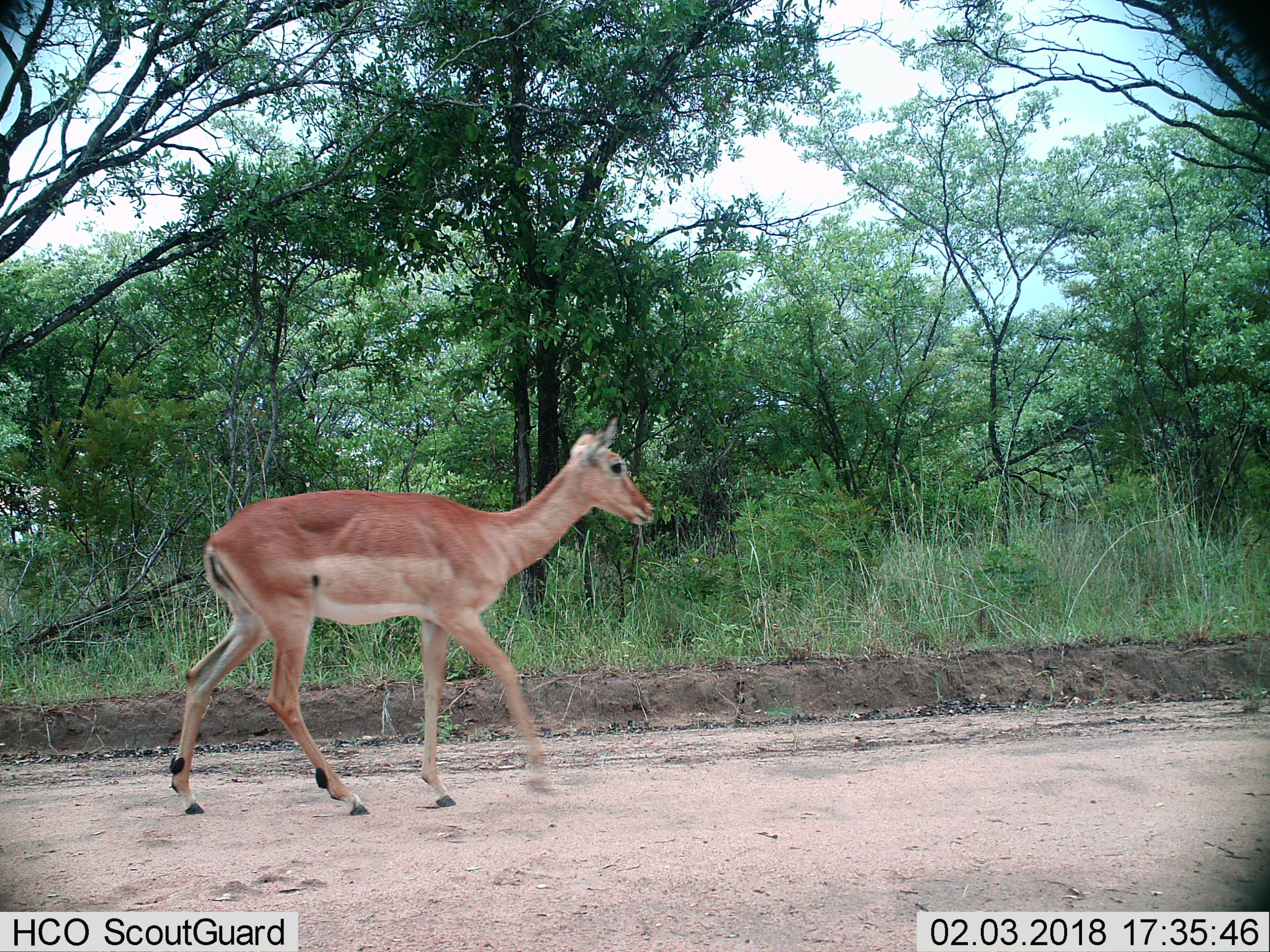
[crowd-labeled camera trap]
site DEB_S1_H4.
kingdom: Animalia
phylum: Chordata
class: Mammalia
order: Artiodactyla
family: Bovidae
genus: Aepyceros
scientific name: Aepyceros melampus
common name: impala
Impala (Aepyceros melampus), count 1. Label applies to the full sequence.